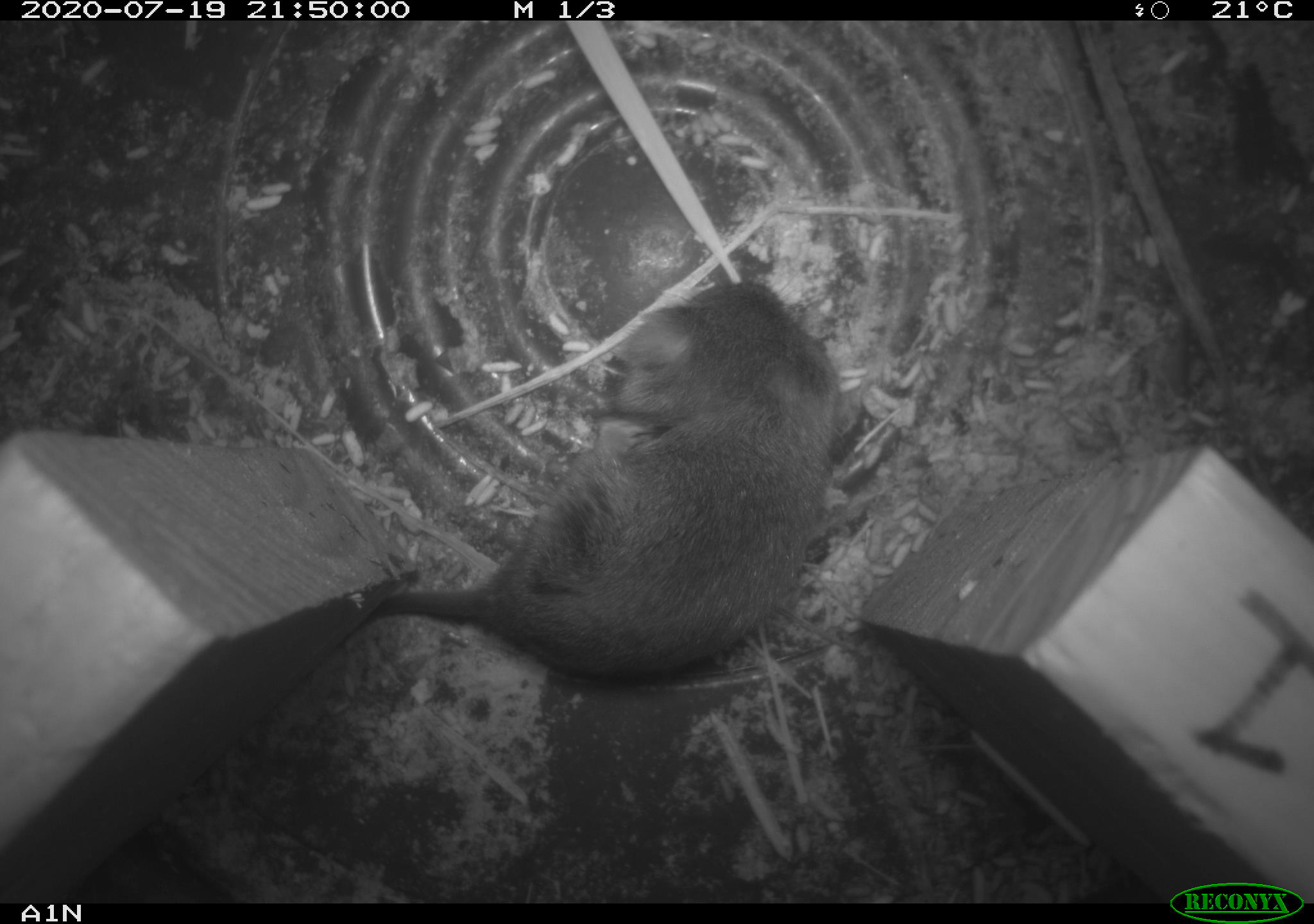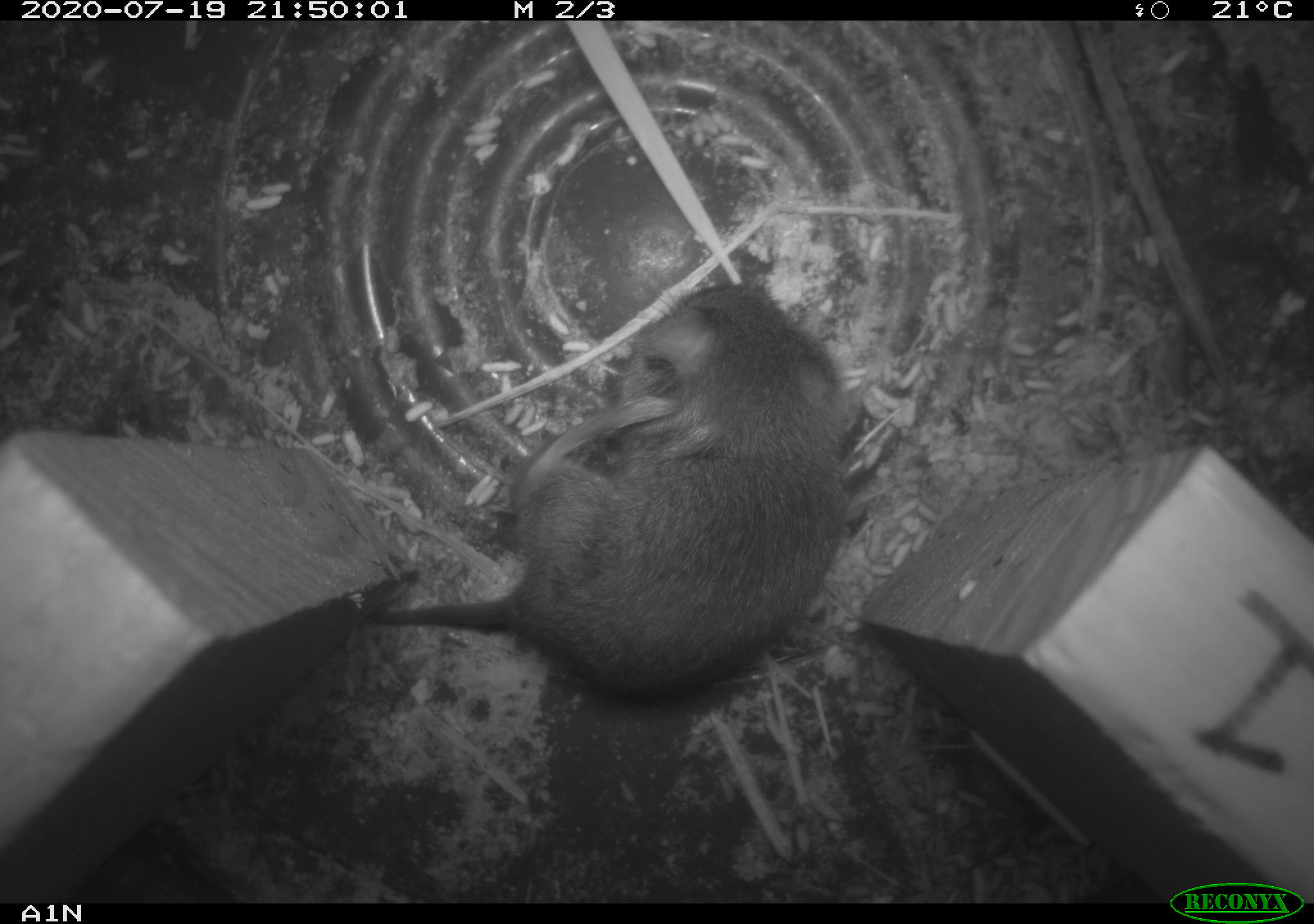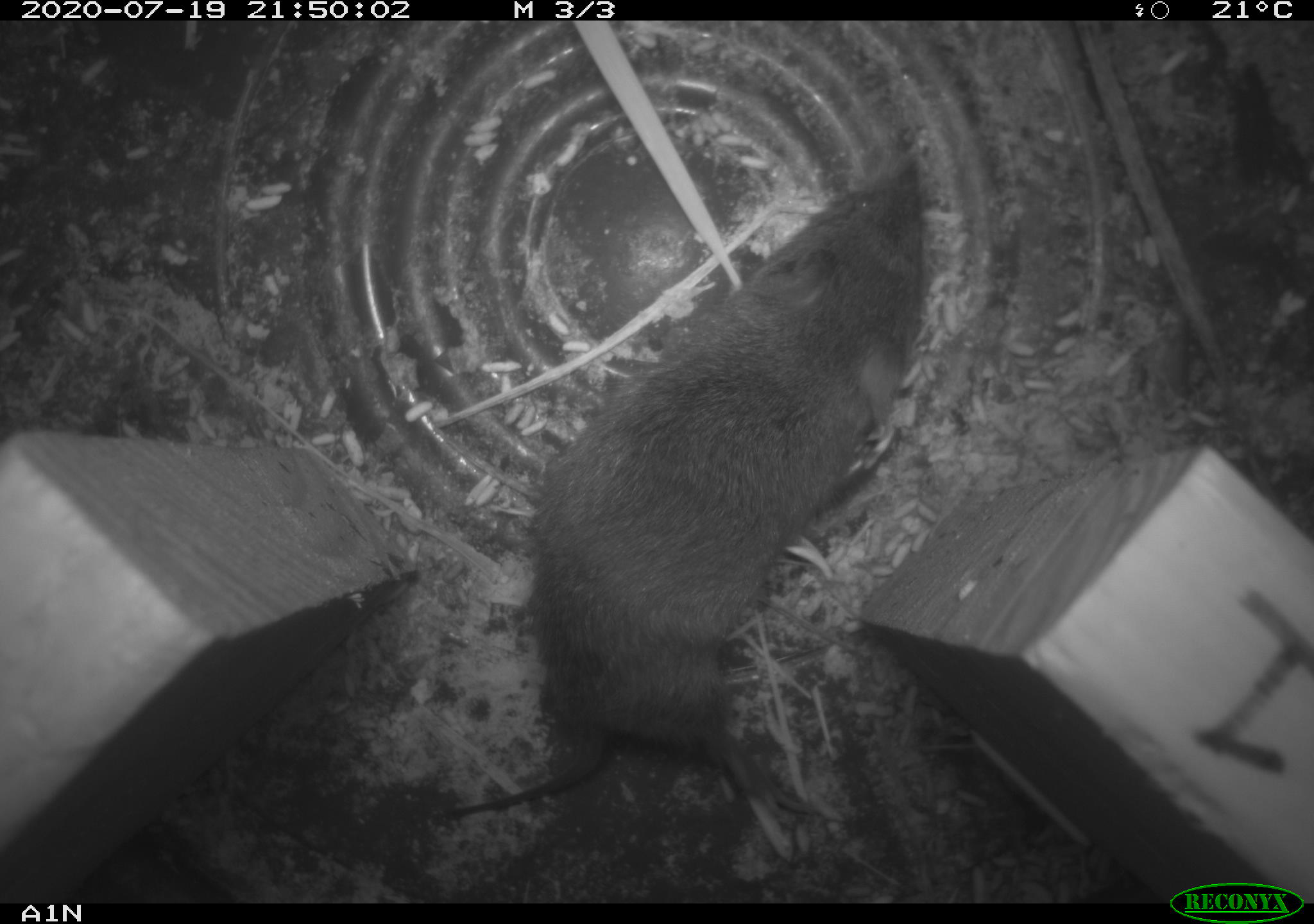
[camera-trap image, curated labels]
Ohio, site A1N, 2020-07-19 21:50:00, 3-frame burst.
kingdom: Animalia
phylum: Chordata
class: Mammalia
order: Rodentia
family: Cricetidae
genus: Microtus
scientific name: Microtus pennsylvanicus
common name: meadow vole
Meadow vole (Microtus pennsylvanicus).